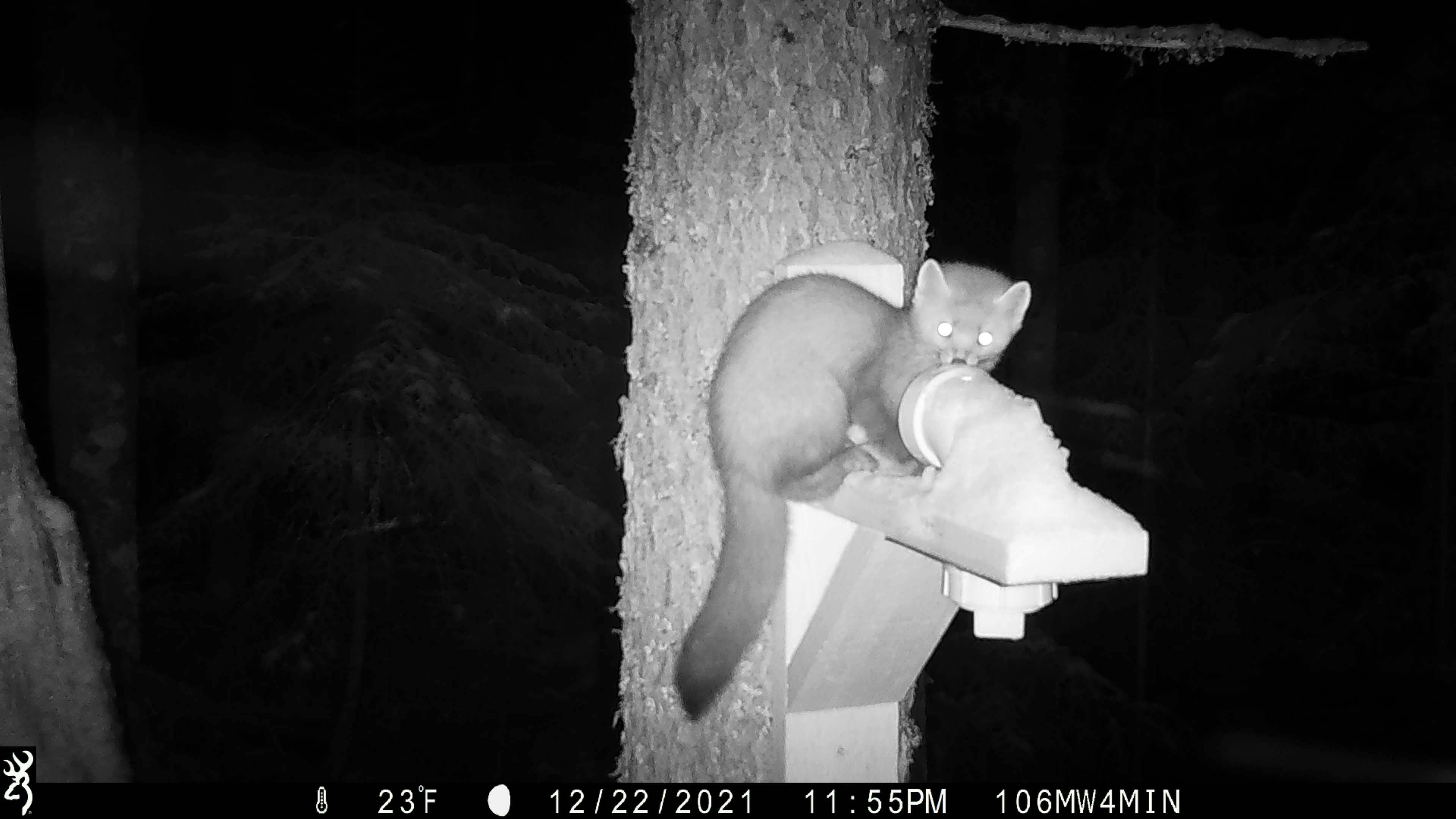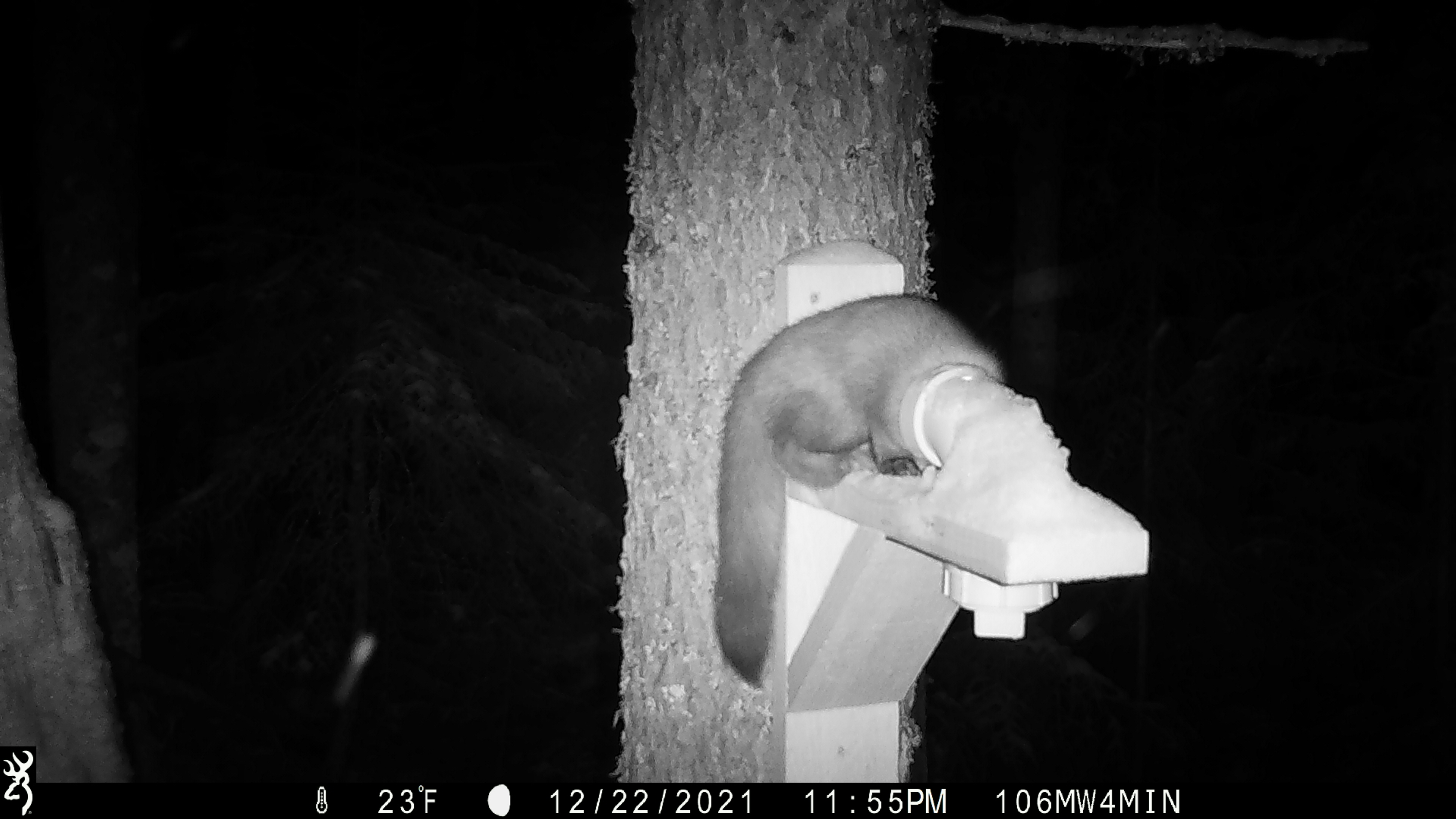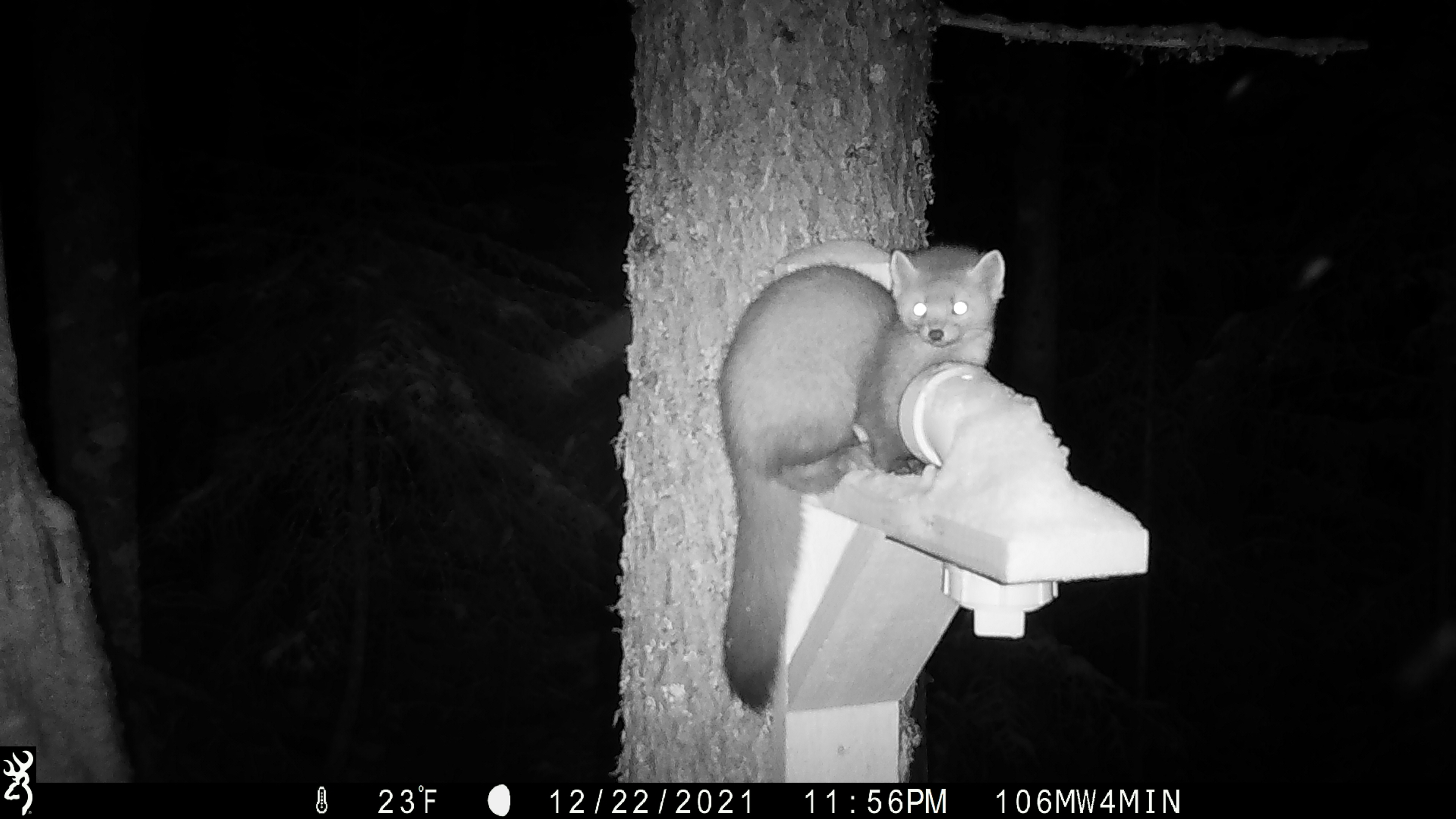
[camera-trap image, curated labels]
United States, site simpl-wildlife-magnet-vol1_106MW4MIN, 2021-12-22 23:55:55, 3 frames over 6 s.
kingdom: Animalia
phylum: Chordata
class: Mammalia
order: Carnivora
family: Mustelidae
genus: Martes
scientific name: Martes americana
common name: american marten